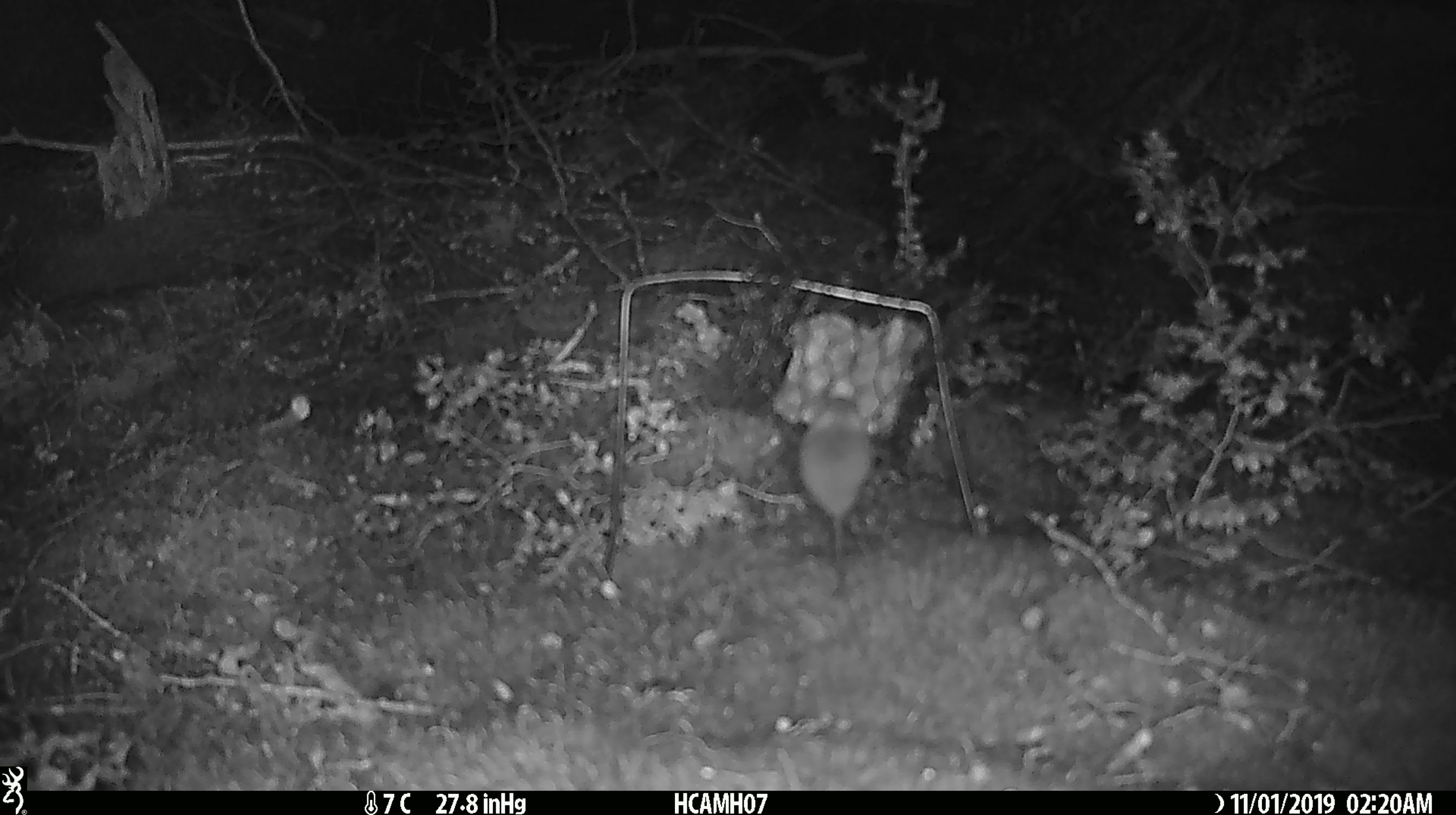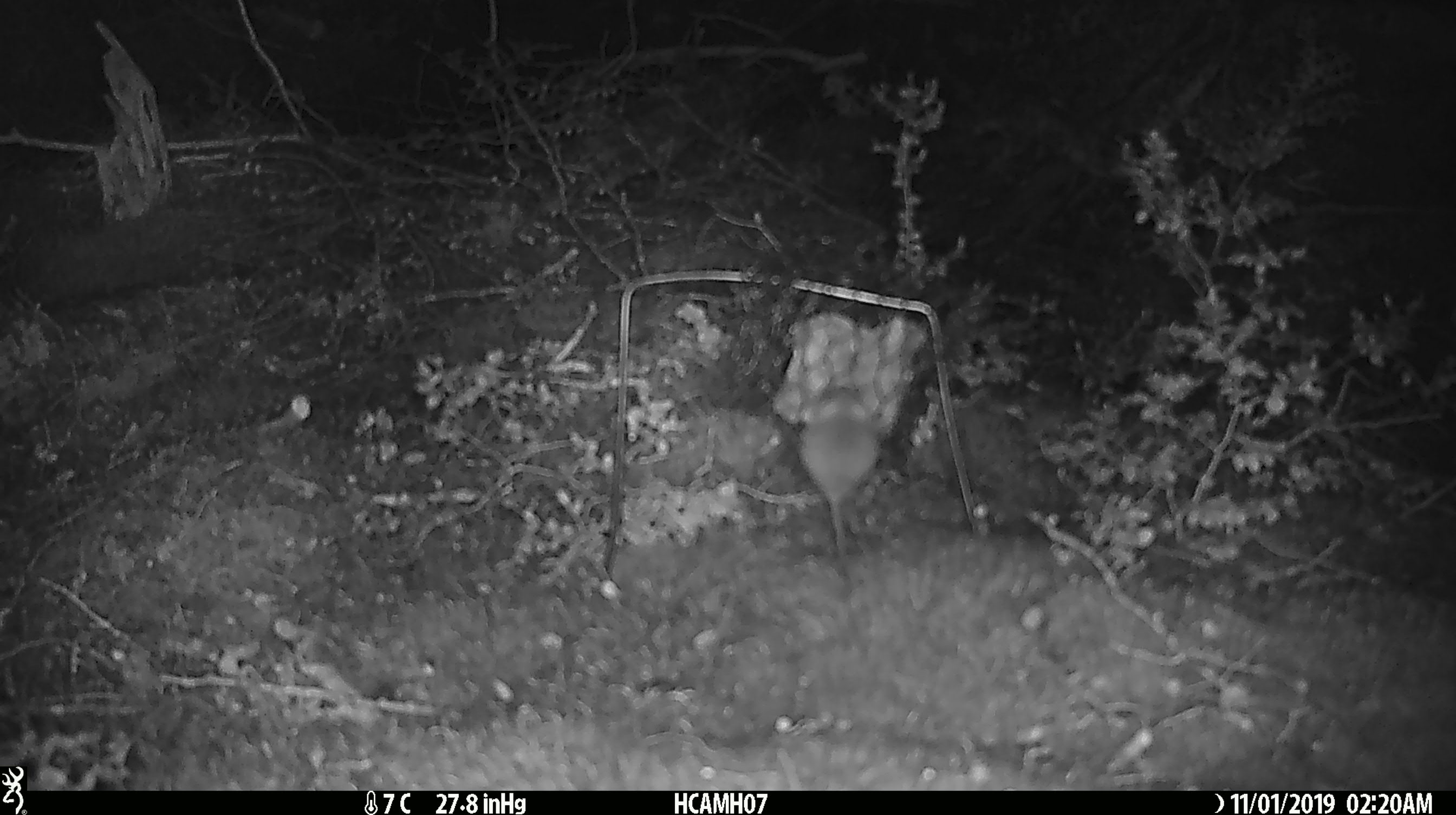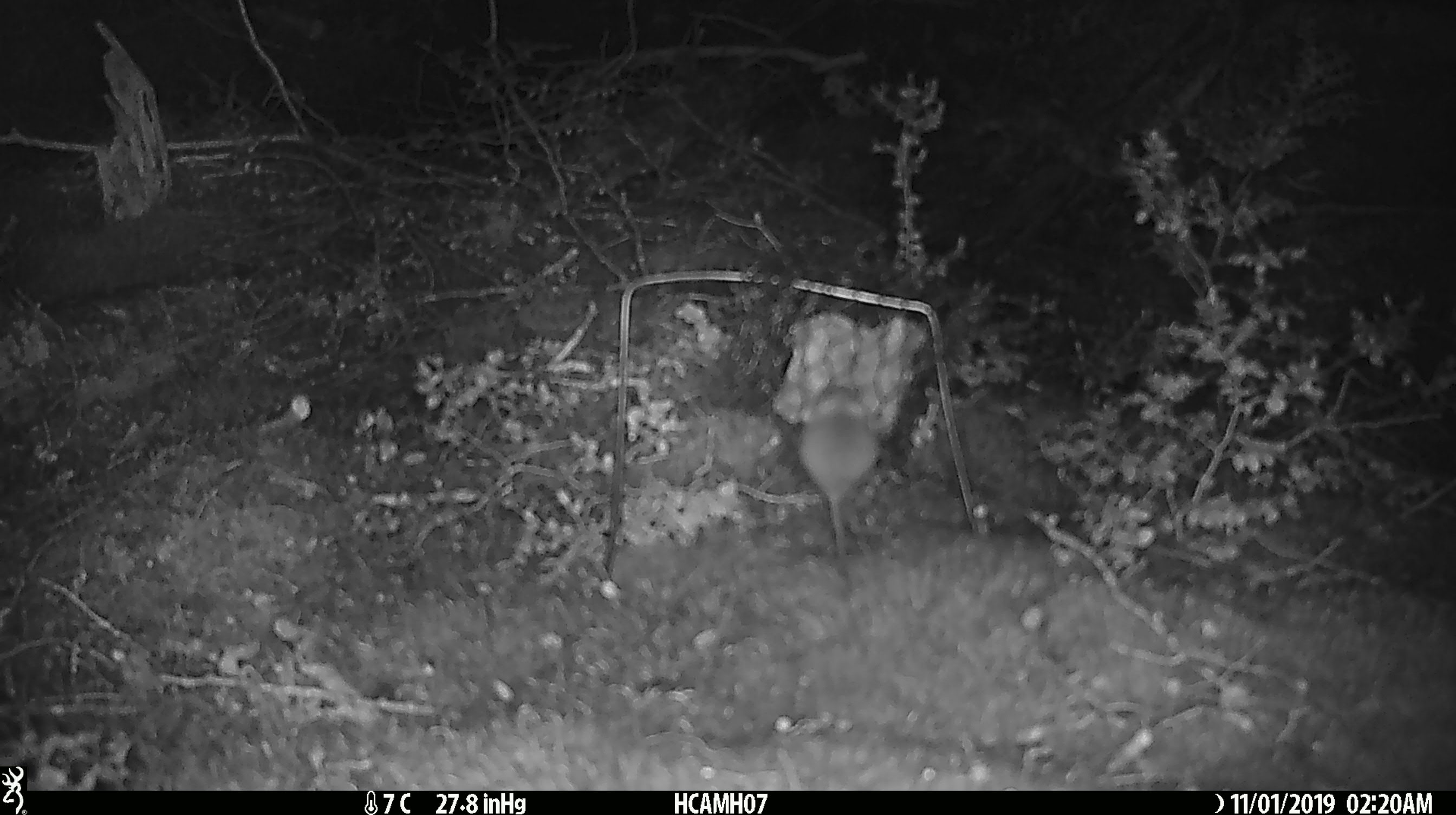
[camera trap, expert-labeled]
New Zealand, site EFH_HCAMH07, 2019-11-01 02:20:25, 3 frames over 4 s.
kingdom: Animalia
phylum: Chordata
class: Mammalia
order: Rodentia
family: Muridae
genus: Mus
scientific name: Mus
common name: mouse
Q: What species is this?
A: Mouse (Mus).